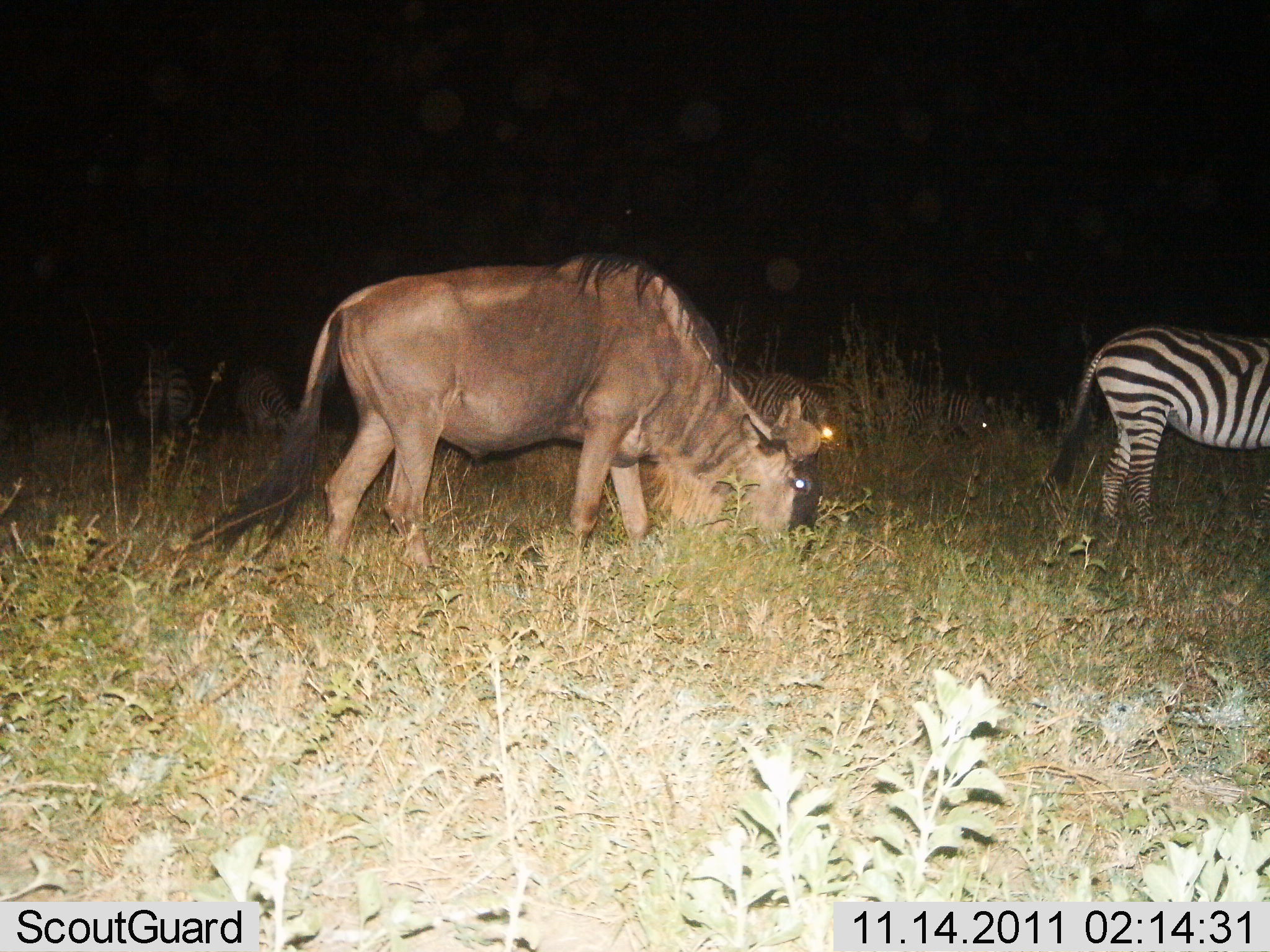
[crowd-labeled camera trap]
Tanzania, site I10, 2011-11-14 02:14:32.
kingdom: Animalia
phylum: Chordata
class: Mammalia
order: Artiodactyla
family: Bovidae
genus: Connochaetes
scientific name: Connochaetes taurinus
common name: blue wildebeest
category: wildebeest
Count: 1.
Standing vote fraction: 14%.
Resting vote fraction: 0%.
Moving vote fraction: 14%.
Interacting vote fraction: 0%.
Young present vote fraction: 0%.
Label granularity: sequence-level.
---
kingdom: Animalia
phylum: Chordata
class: Mammalia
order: Perissodactyla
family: Equidae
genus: Equus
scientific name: Equus quagga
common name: plains zebra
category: zebra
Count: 2.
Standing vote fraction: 77%.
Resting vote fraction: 8%.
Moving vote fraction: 8%.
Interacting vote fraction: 0%.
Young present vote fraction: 0%.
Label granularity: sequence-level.